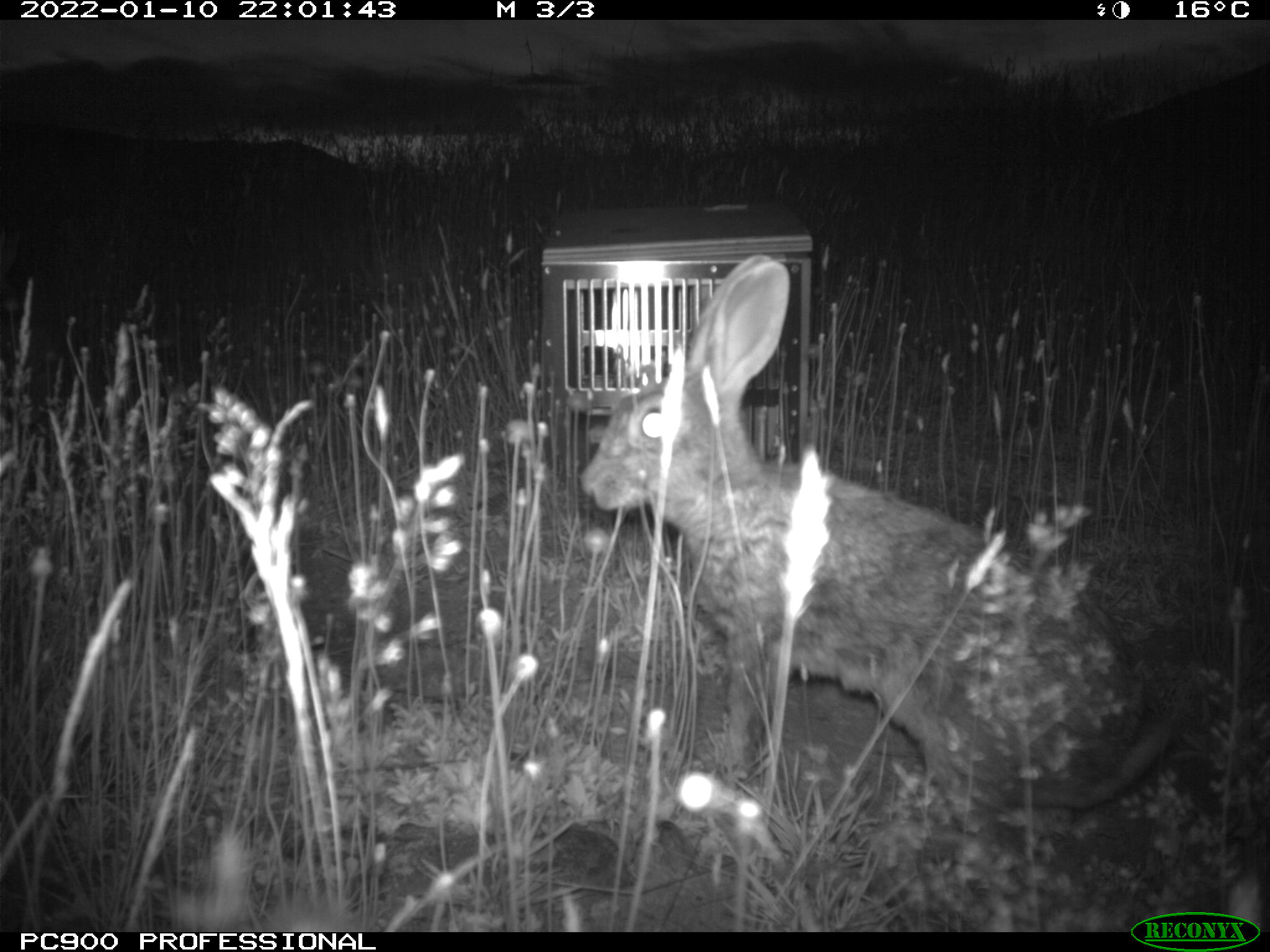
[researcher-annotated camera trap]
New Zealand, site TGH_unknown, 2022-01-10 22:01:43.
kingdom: Animalia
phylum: Chordata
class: Mammalia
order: Lagomorpha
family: Leporidae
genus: Oryctolagus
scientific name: Oryctolagus cuniculus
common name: european rabbit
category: rabbit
Rabbit (european rabbit) (Oryctolagus cuniculus).